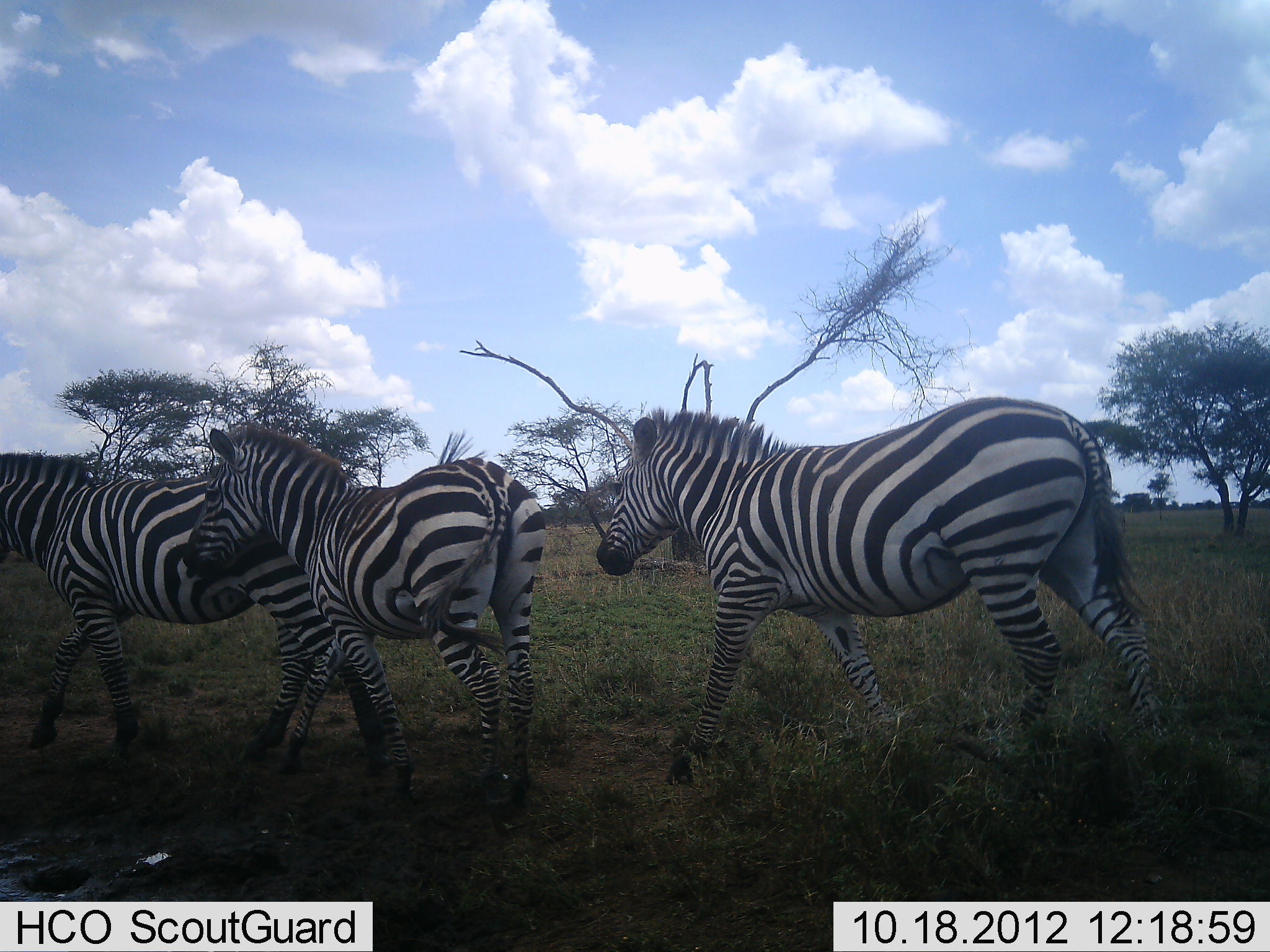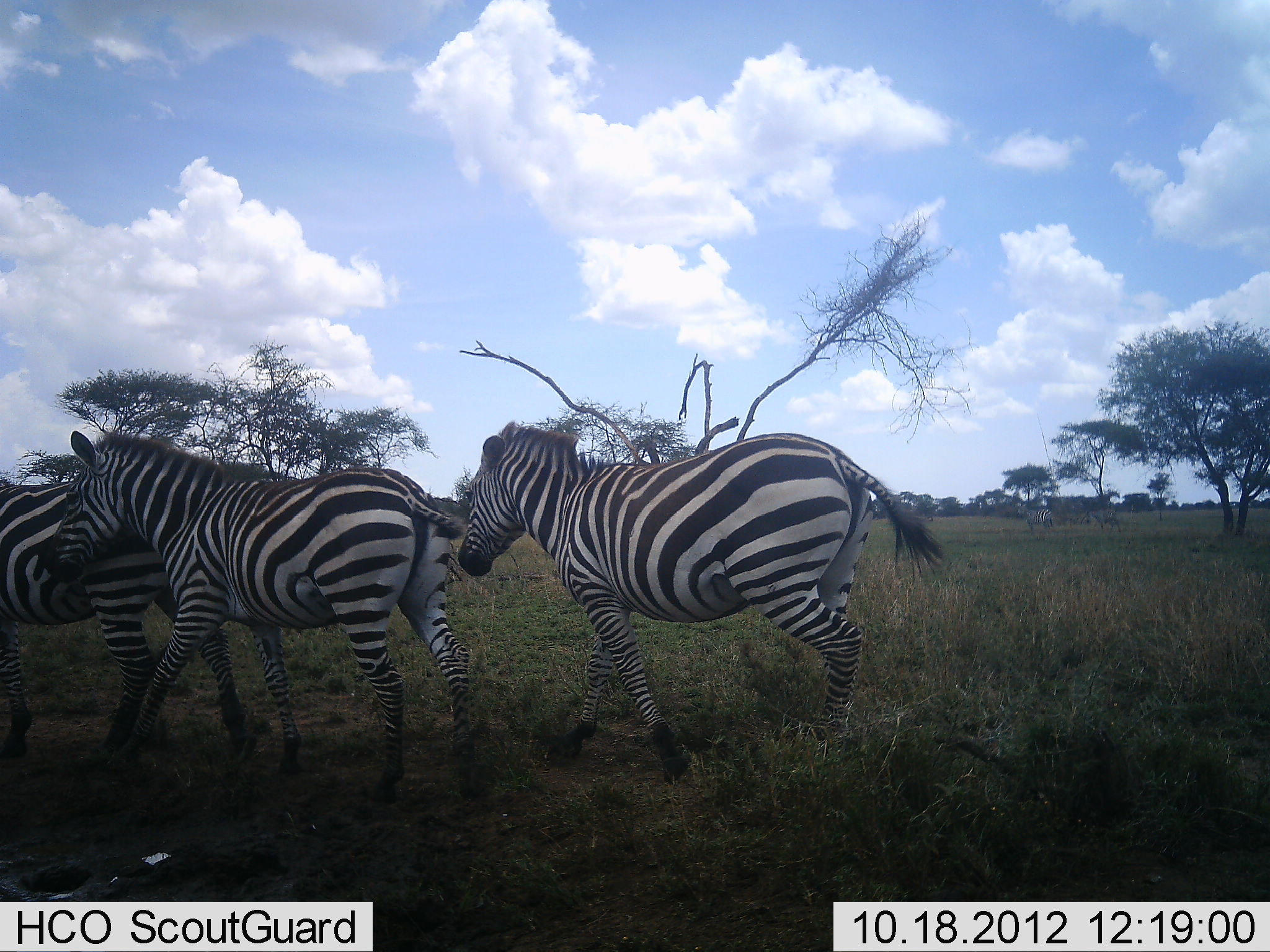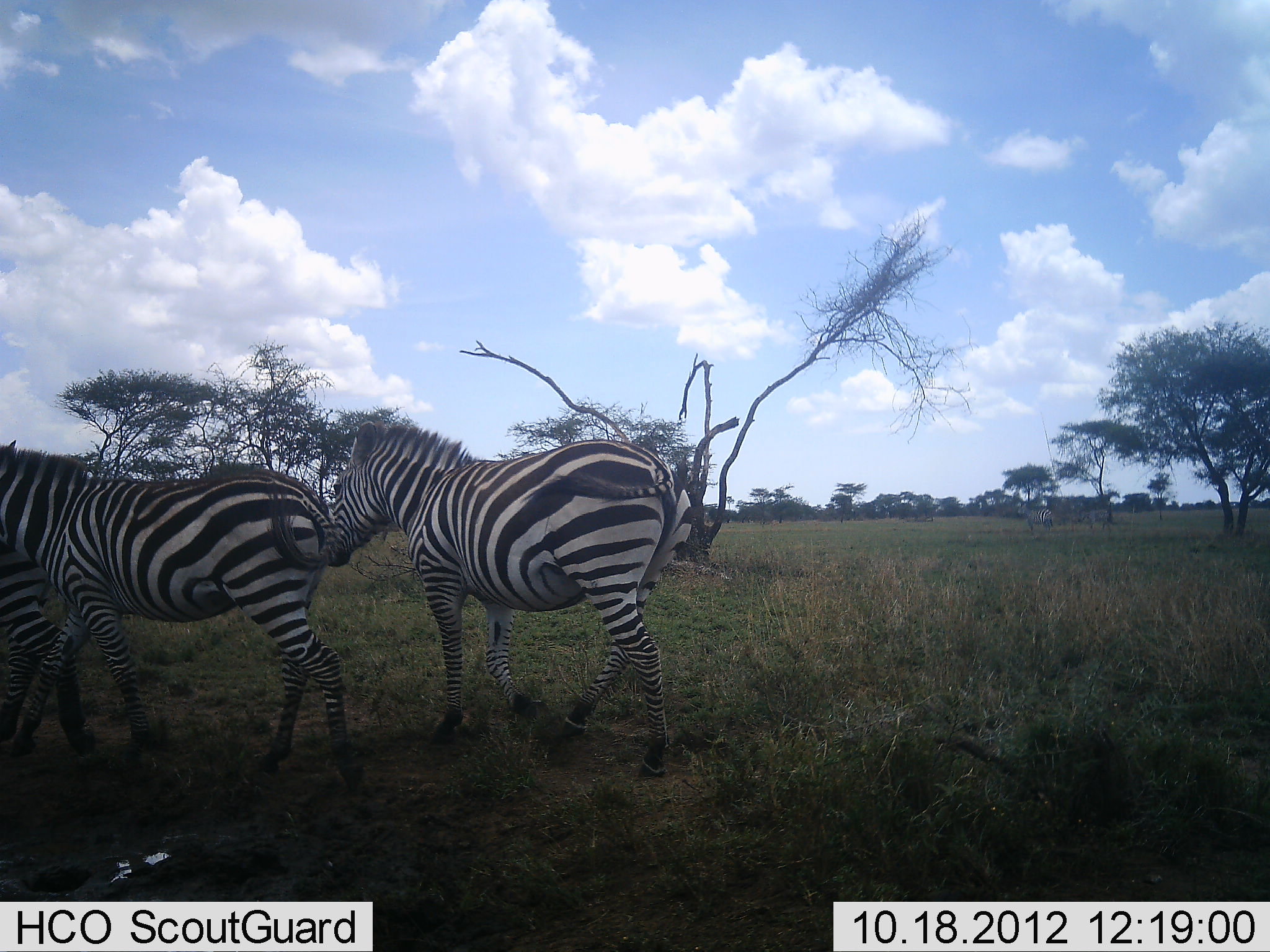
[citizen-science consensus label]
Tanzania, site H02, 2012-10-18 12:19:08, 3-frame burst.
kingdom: Animalia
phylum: Chordata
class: Mammalia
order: Perissodactyla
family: Equidae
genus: Equus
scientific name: Equus quagga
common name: plains zebra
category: zebra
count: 3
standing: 20%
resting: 0%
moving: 100%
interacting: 10%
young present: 0%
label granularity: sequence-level